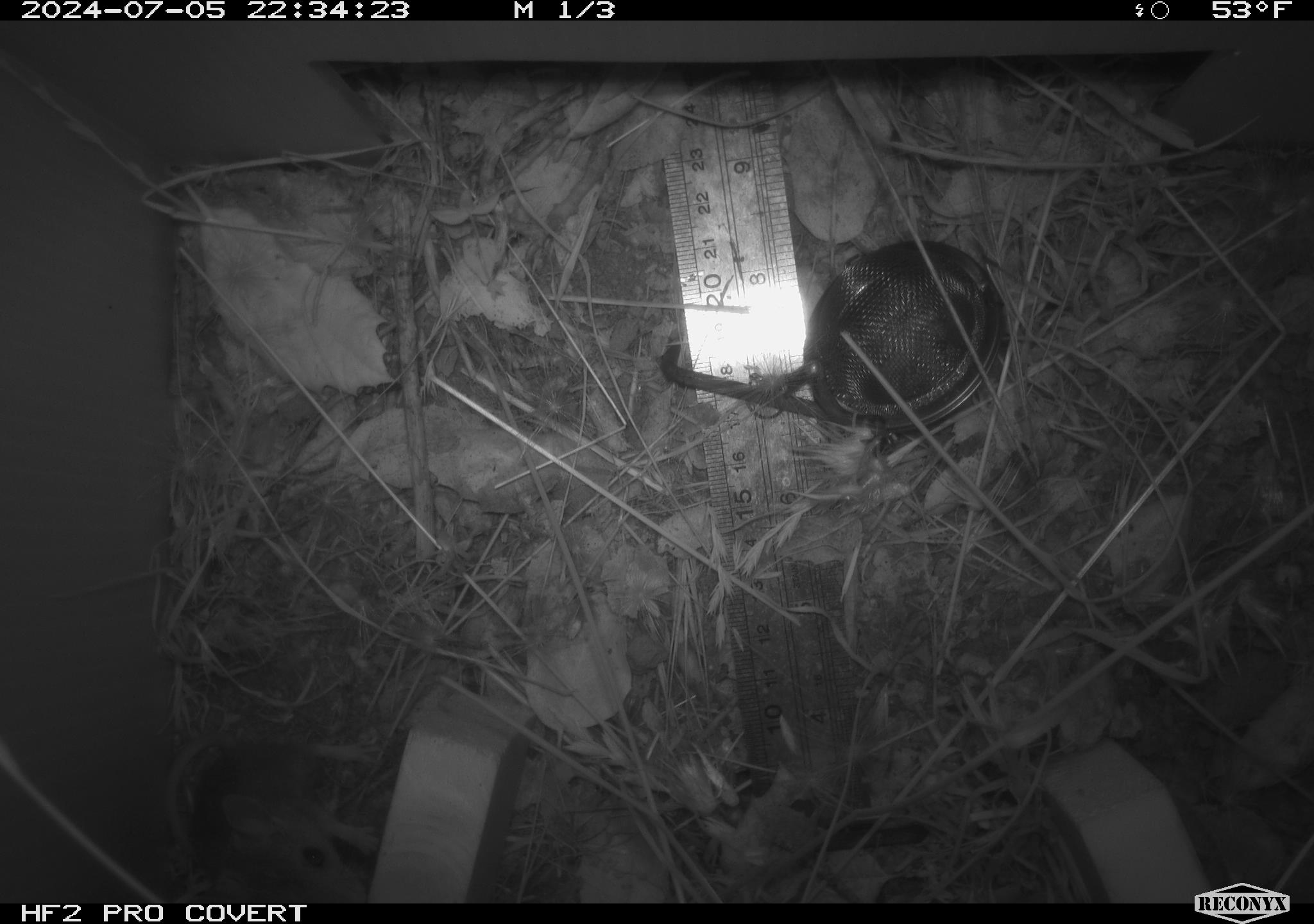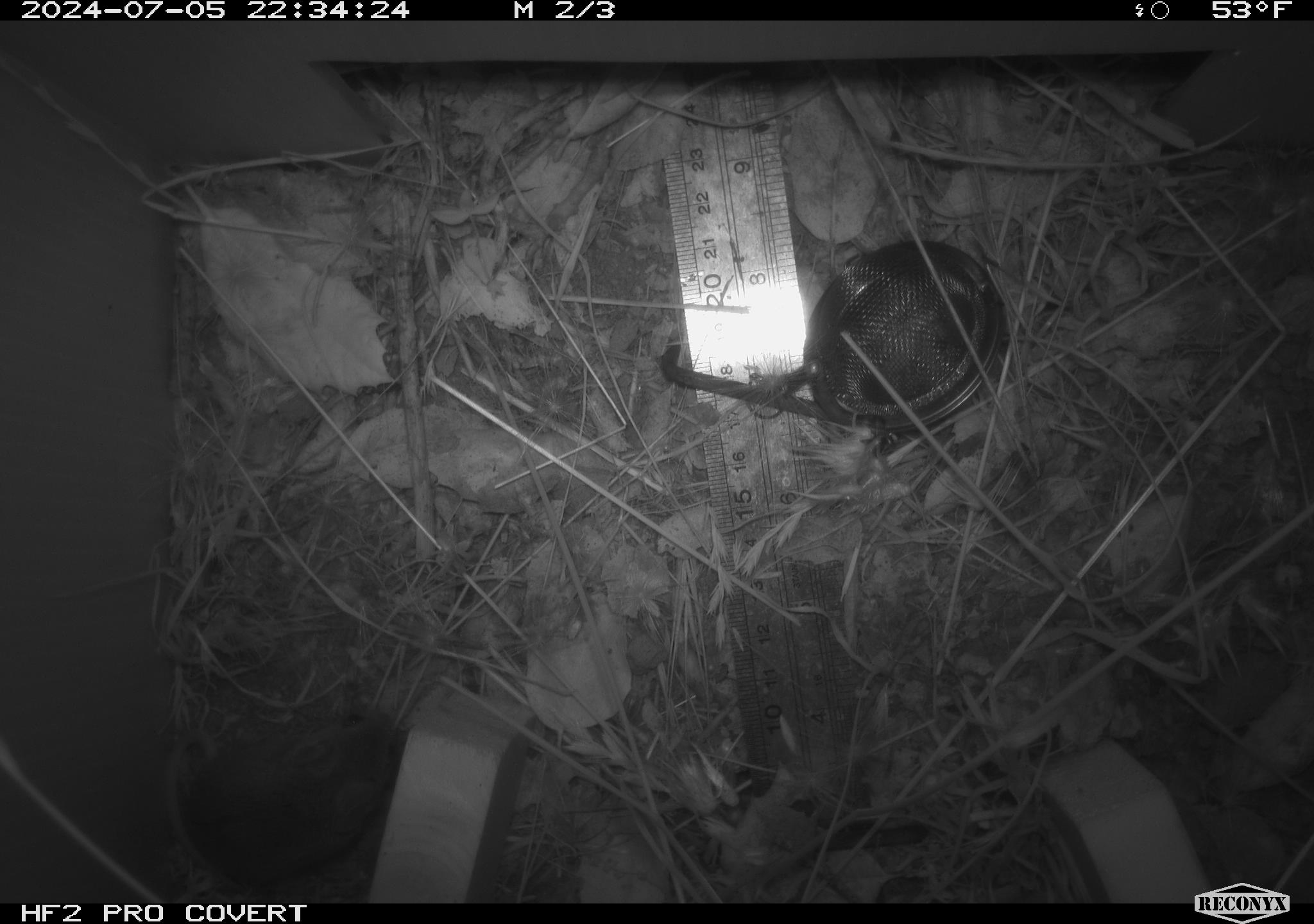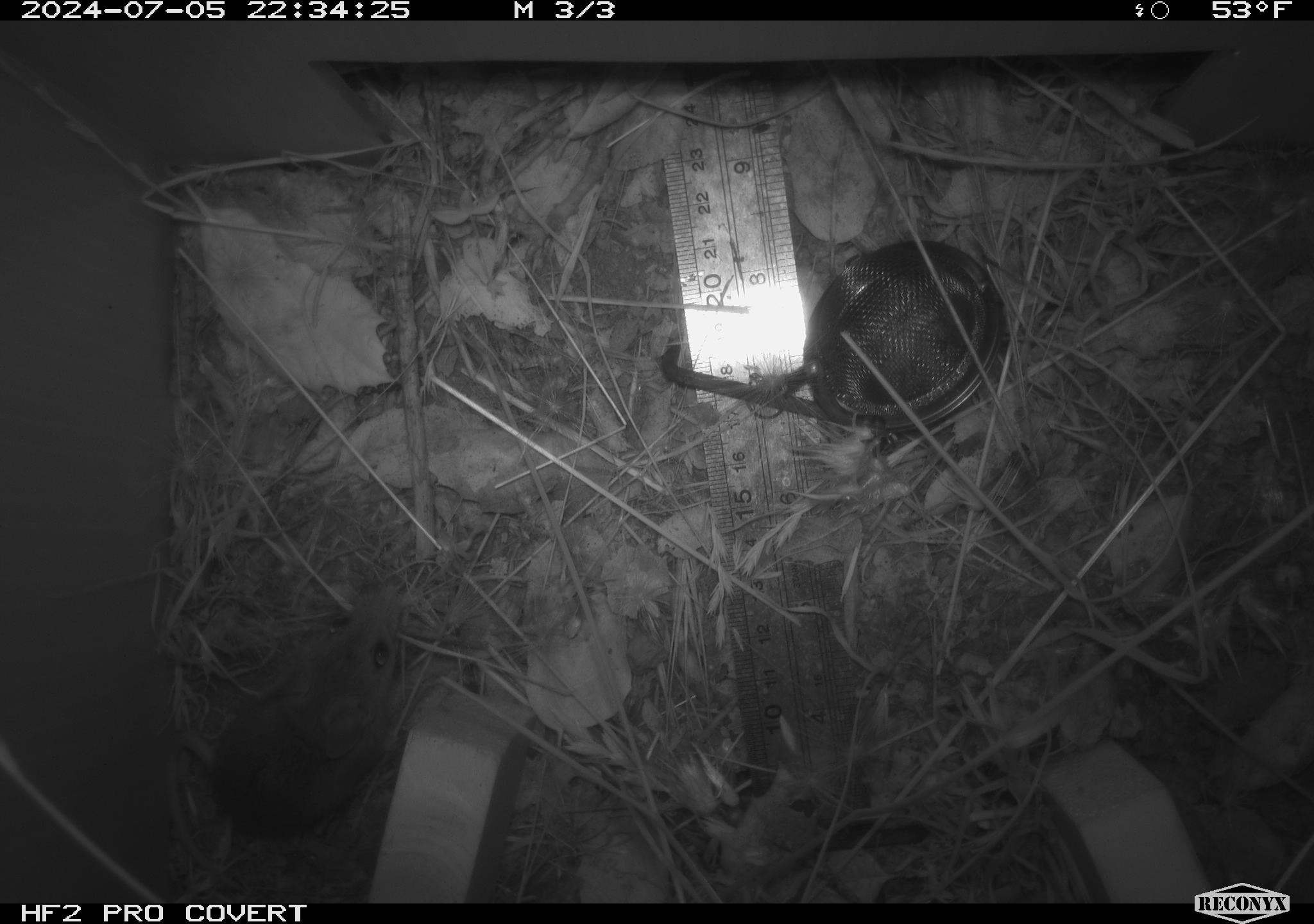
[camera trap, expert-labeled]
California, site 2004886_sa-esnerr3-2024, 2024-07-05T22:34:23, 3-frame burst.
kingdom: Animalia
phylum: Chordata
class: Mammalia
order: Rodentia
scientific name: Rodentia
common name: rodent